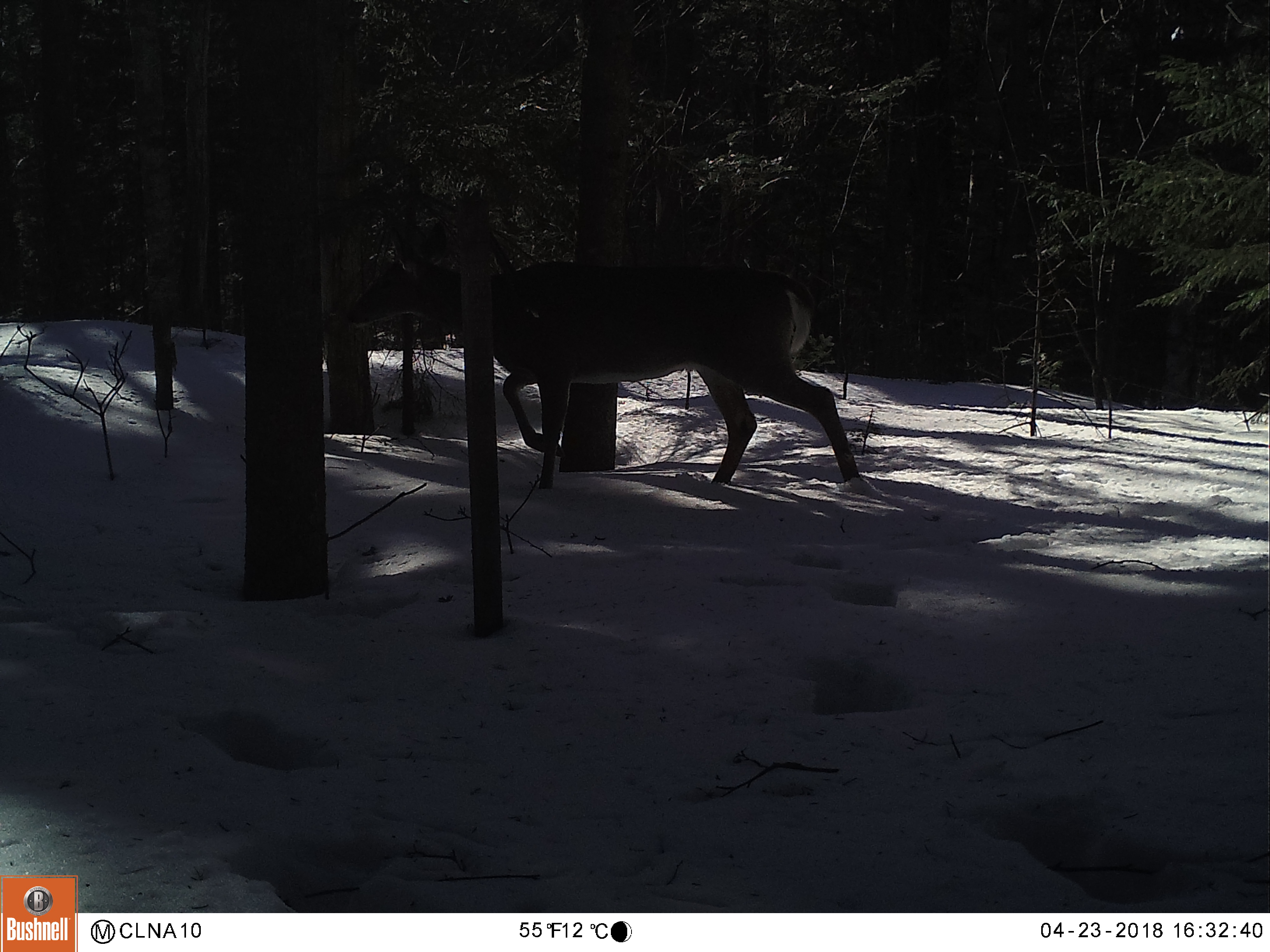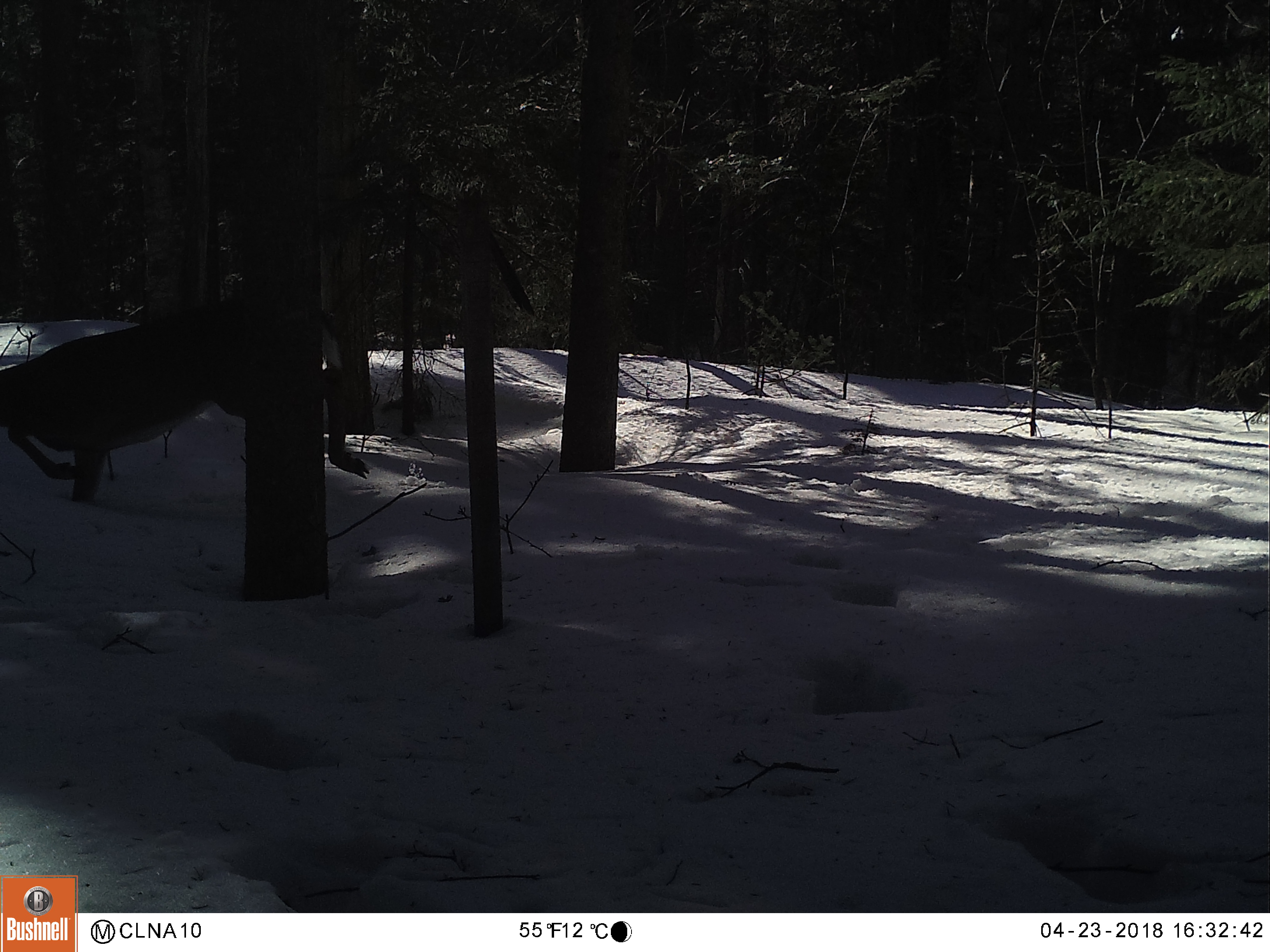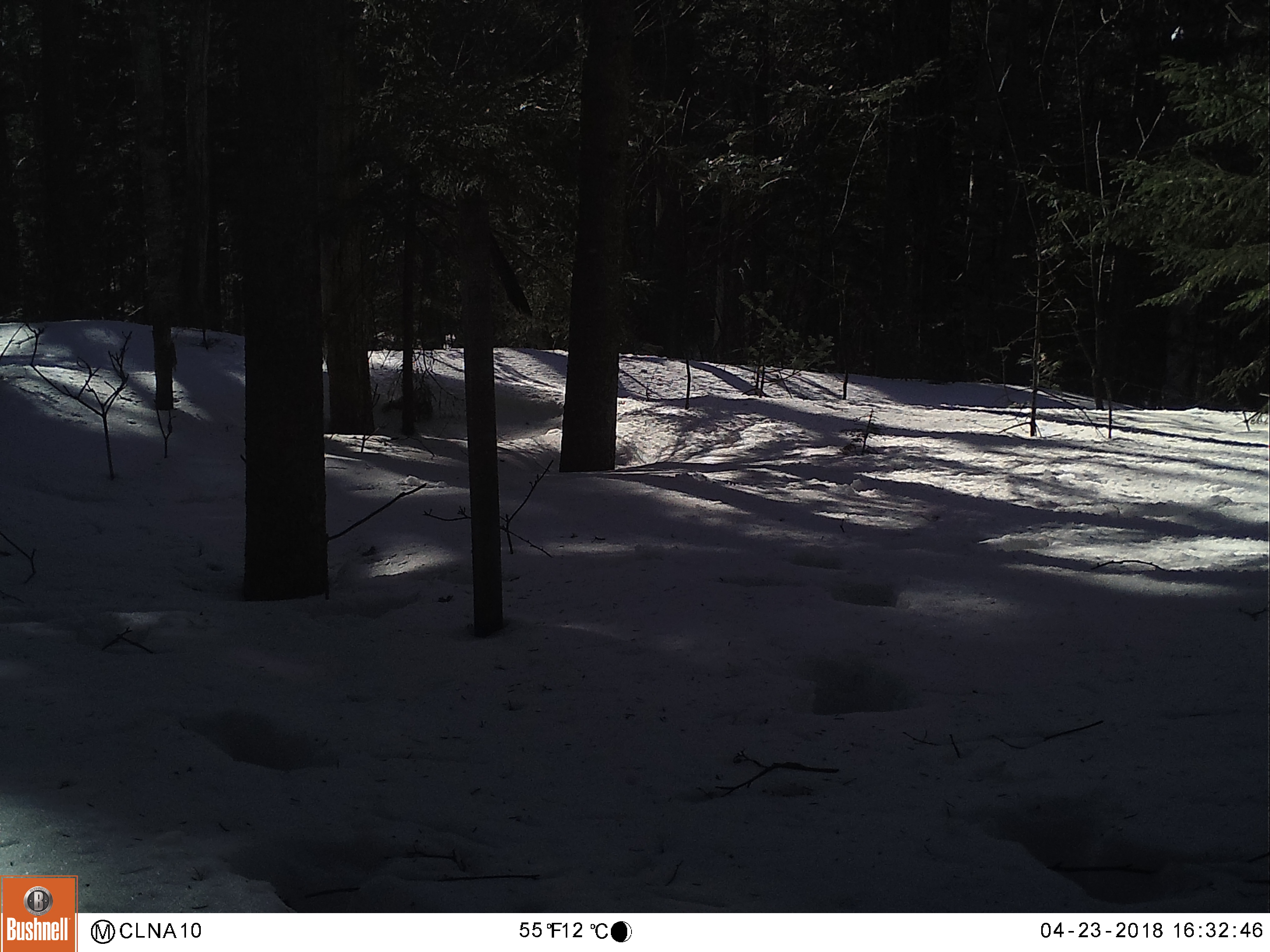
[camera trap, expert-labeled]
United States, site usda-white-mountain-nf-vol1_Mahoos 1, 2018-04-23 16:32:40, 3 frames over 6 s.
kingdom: Animalia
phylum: Chordata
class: Mammalia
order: Artiodactyla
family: Cervidae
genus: Odocoileus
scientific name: Odocoileus virginianus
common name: white-tailed deer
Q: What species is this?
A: White-tailed deer (Odocoileus virginianus).